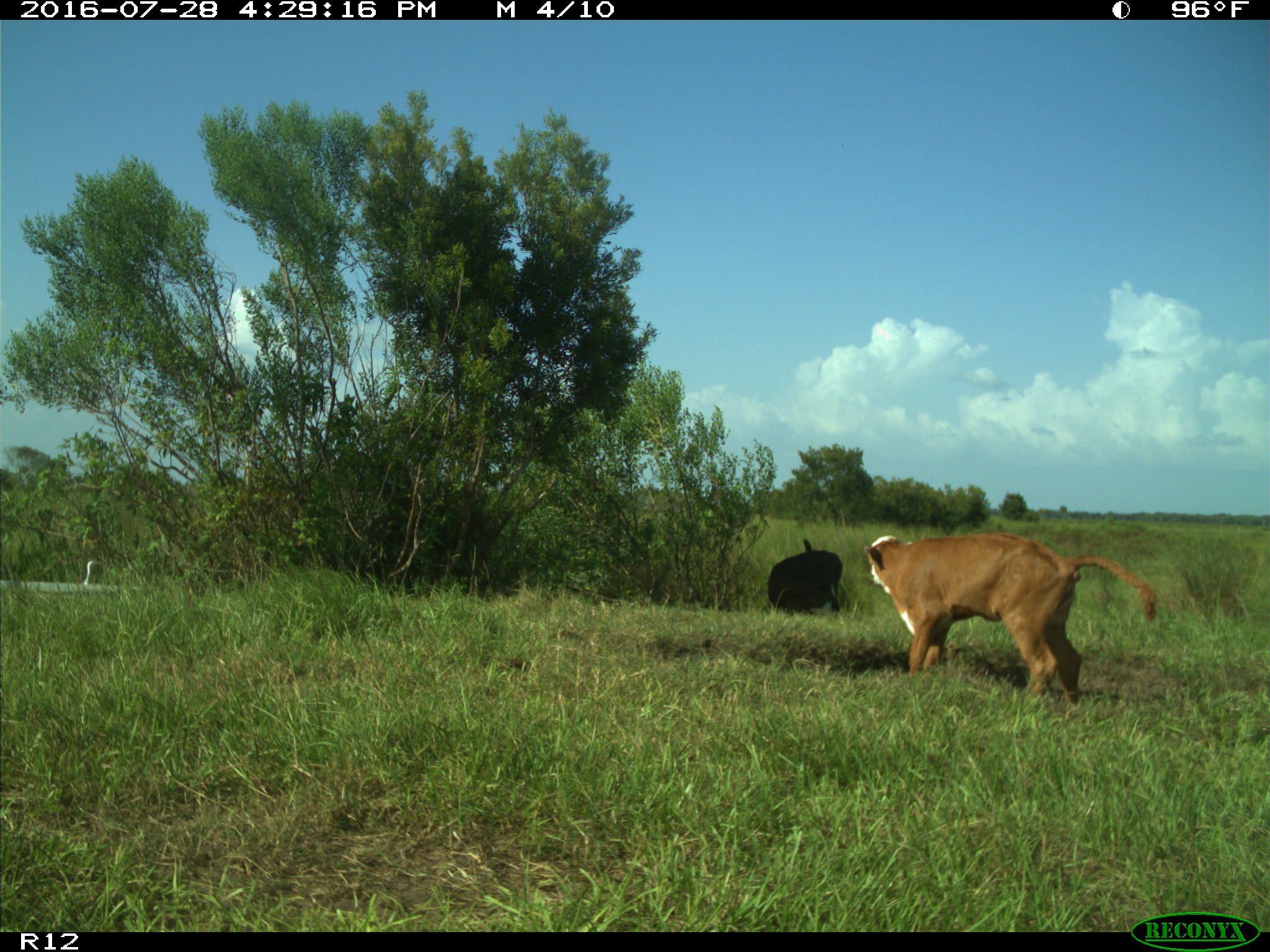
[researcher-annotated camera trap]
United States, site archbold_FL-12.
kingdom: Animalia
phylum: Chordata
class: Mammalia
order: Artiodactyla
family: Bovidae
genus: Bos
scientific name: Bos taurus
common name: domestic cow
Bos taurus (domestic cow).